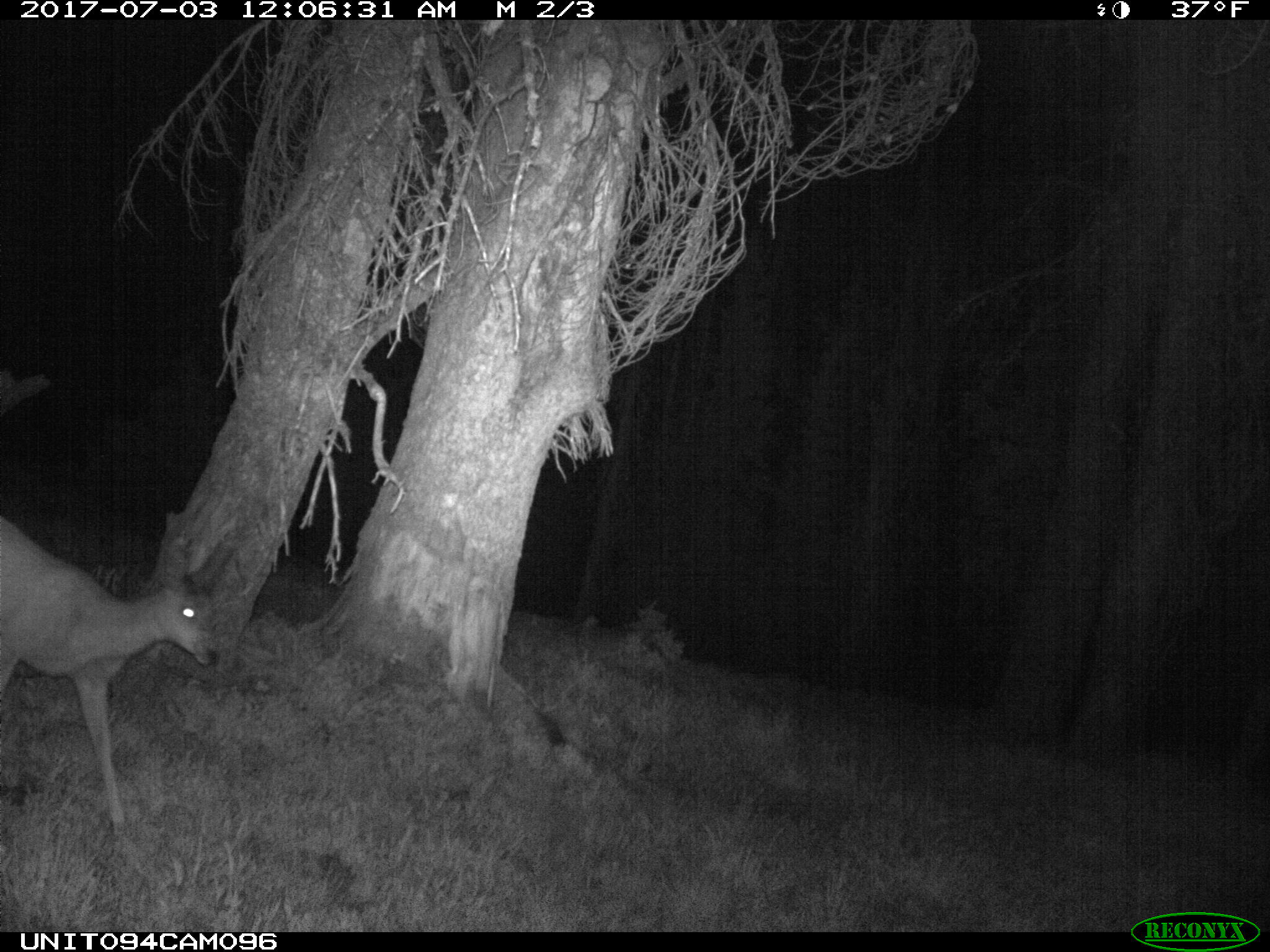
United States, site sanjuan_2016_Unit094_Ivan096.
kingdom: Animalia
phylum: Chordata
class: Mammalia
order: Artiodactyla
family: Cervidae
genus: Odocoileus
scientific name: Odocoileus hemionus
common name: mule deer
Odocoileus hemionus (mule deer).